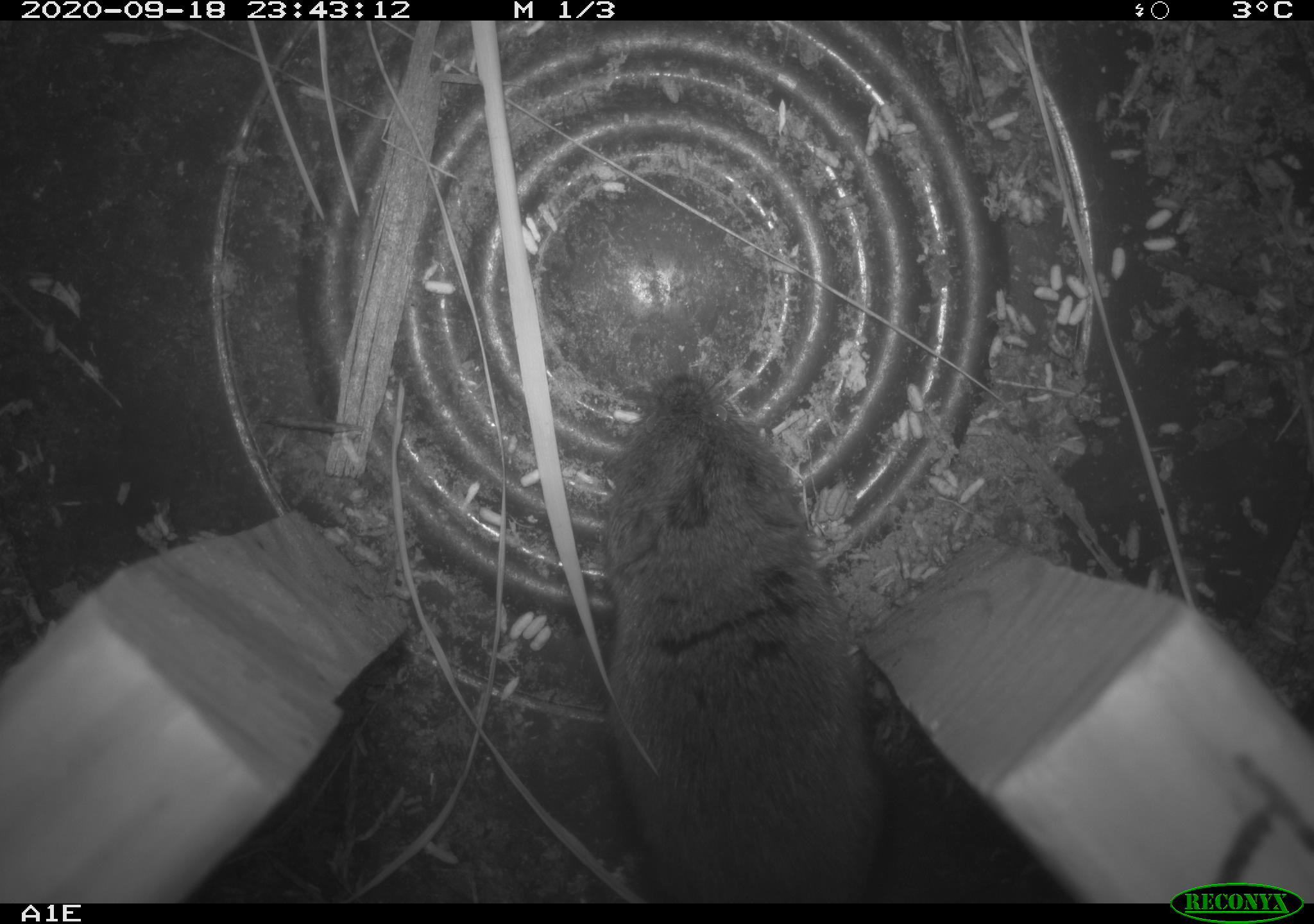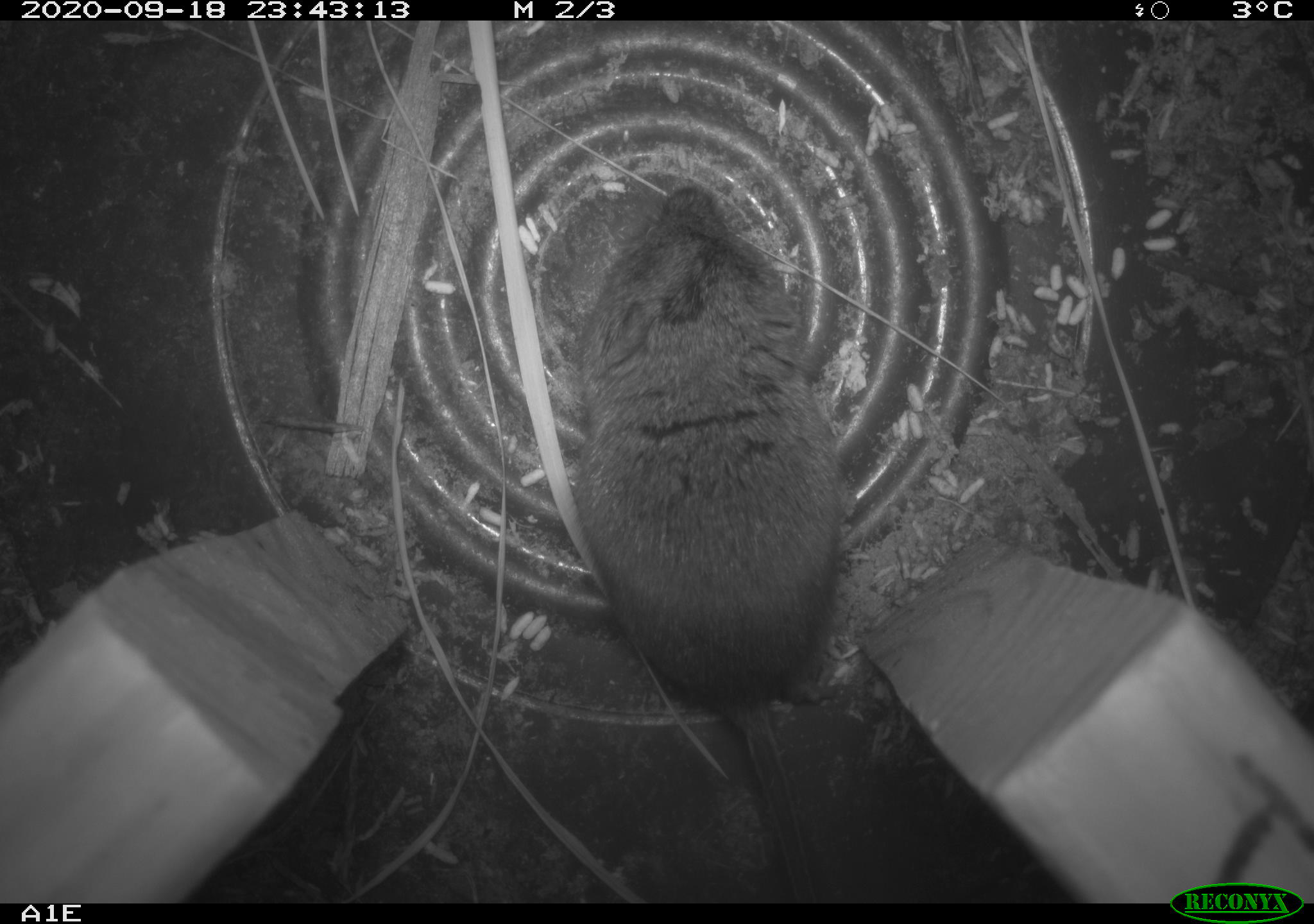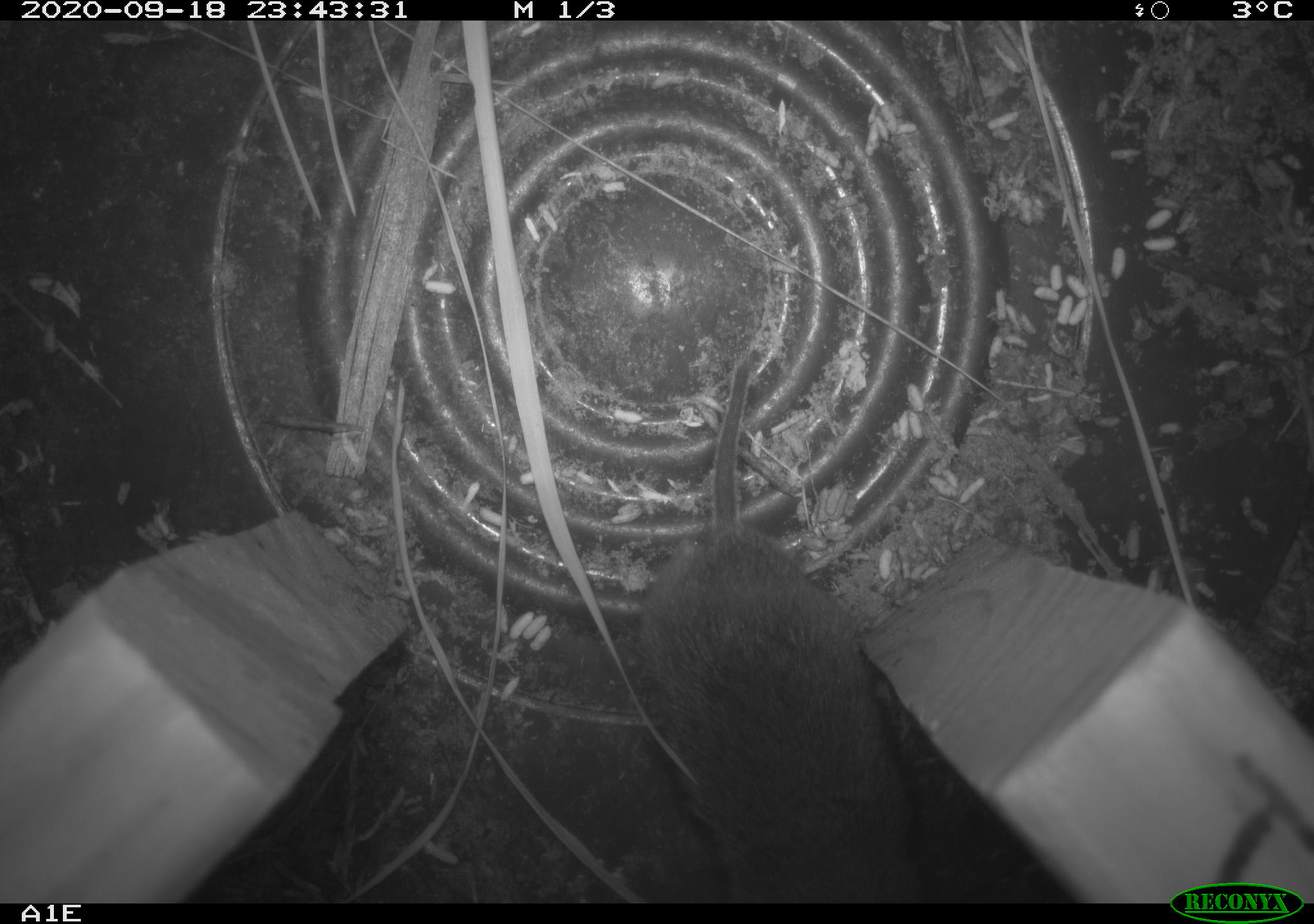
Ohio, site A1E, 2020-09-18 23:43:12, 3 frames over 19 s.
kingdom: Animalia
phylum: Chordata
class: Mammalia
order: Rodentia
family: Cricetidae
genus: Microtus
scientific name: Microtus pennsylvanicus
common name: meadow vole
Meadow vole (Microtus pennsylvanicus).